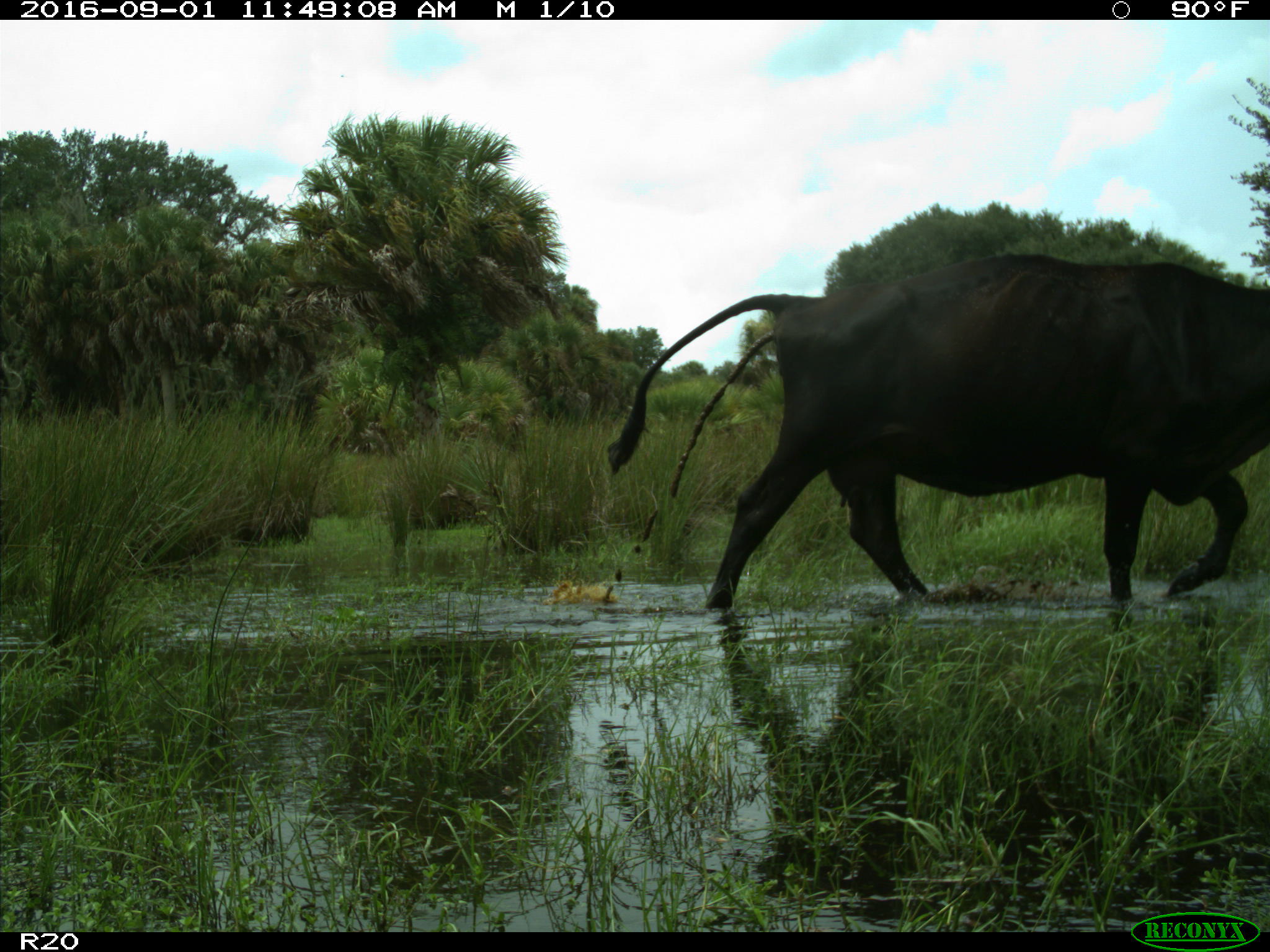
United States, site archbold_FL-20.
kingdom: Animalia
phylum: Chordata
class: Mammalia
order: Artiodactyla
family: Bovidae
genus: Bos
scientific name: Bos taurus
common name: domestic cow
Bos taurus (domestic cow).